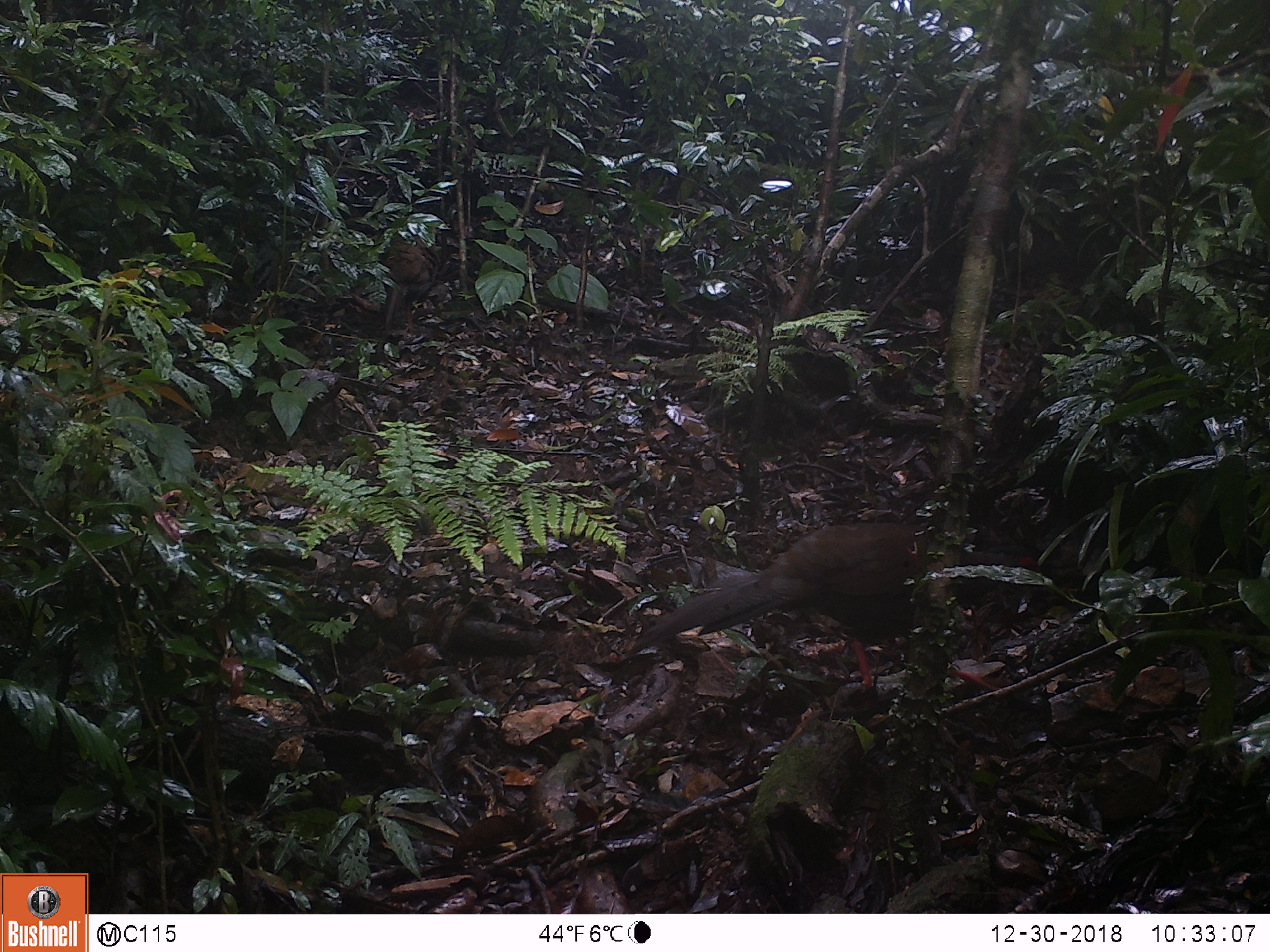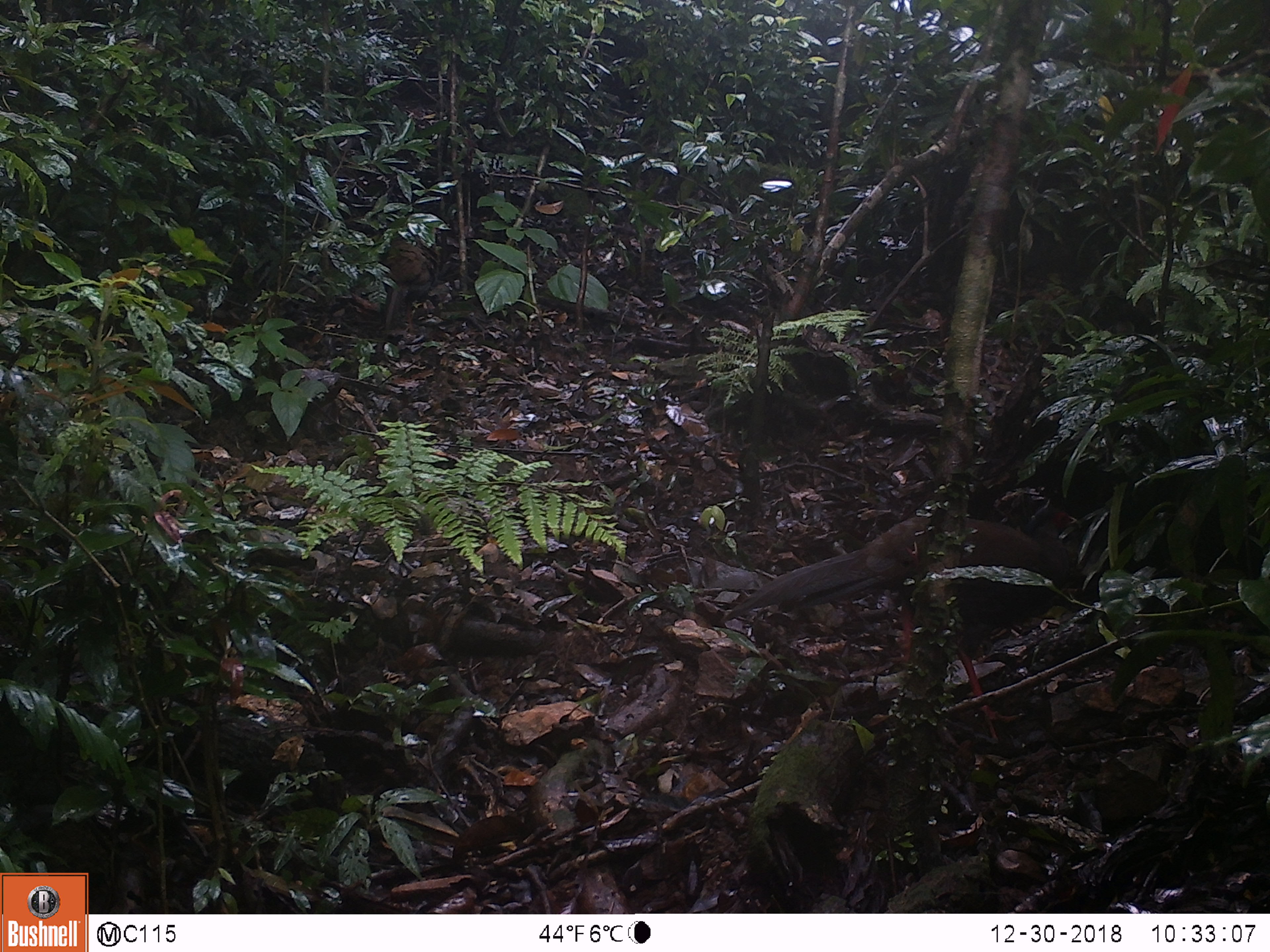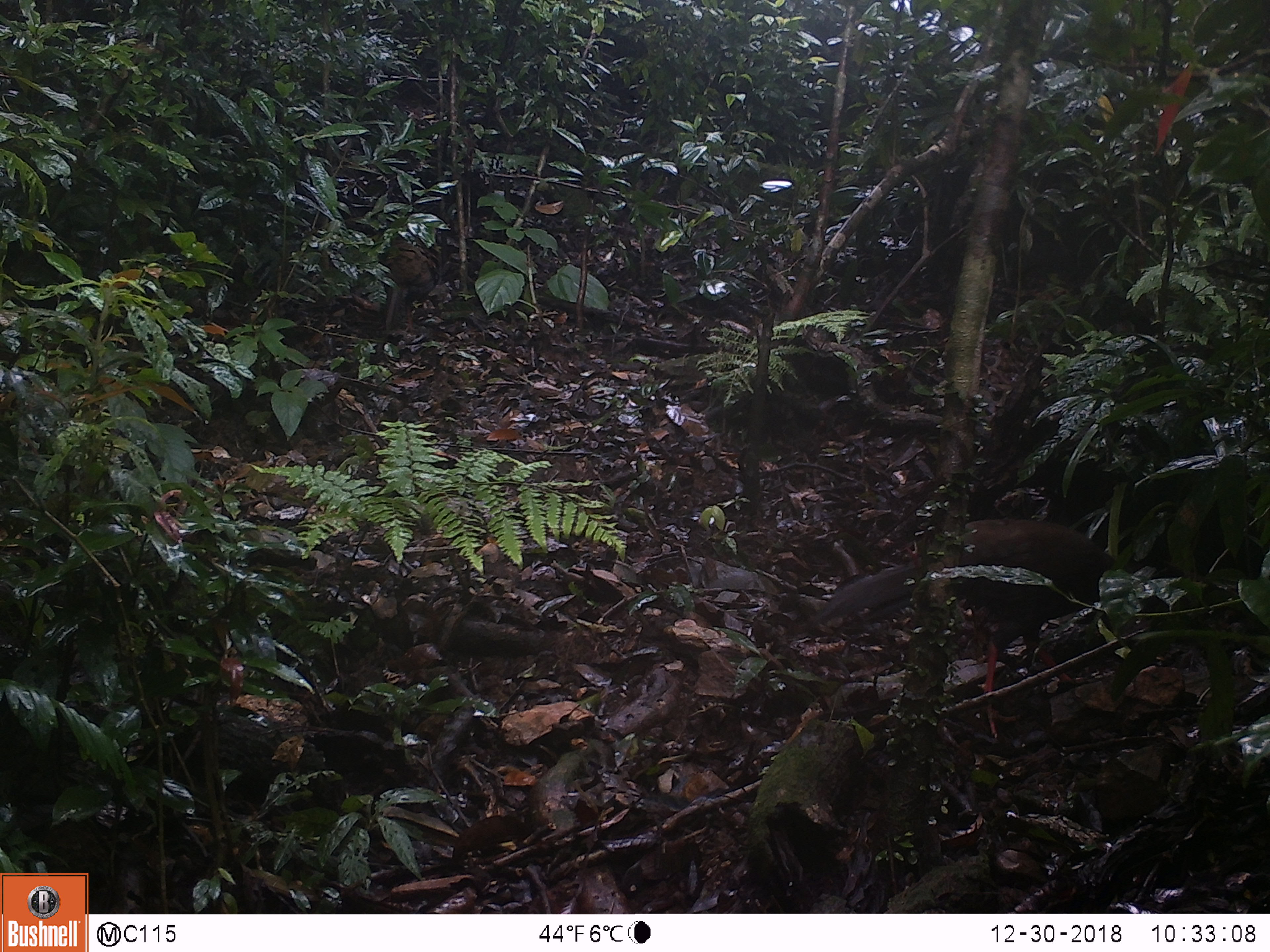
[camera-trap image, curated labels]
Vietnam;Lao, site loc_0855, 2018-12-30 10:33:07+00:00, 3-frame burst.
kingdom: Animalia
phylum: Chordata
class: Aves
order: Galliformes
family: Phasianidae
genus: Lophura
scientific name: Lophura nycthemera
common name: silver pheasant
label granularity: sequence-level